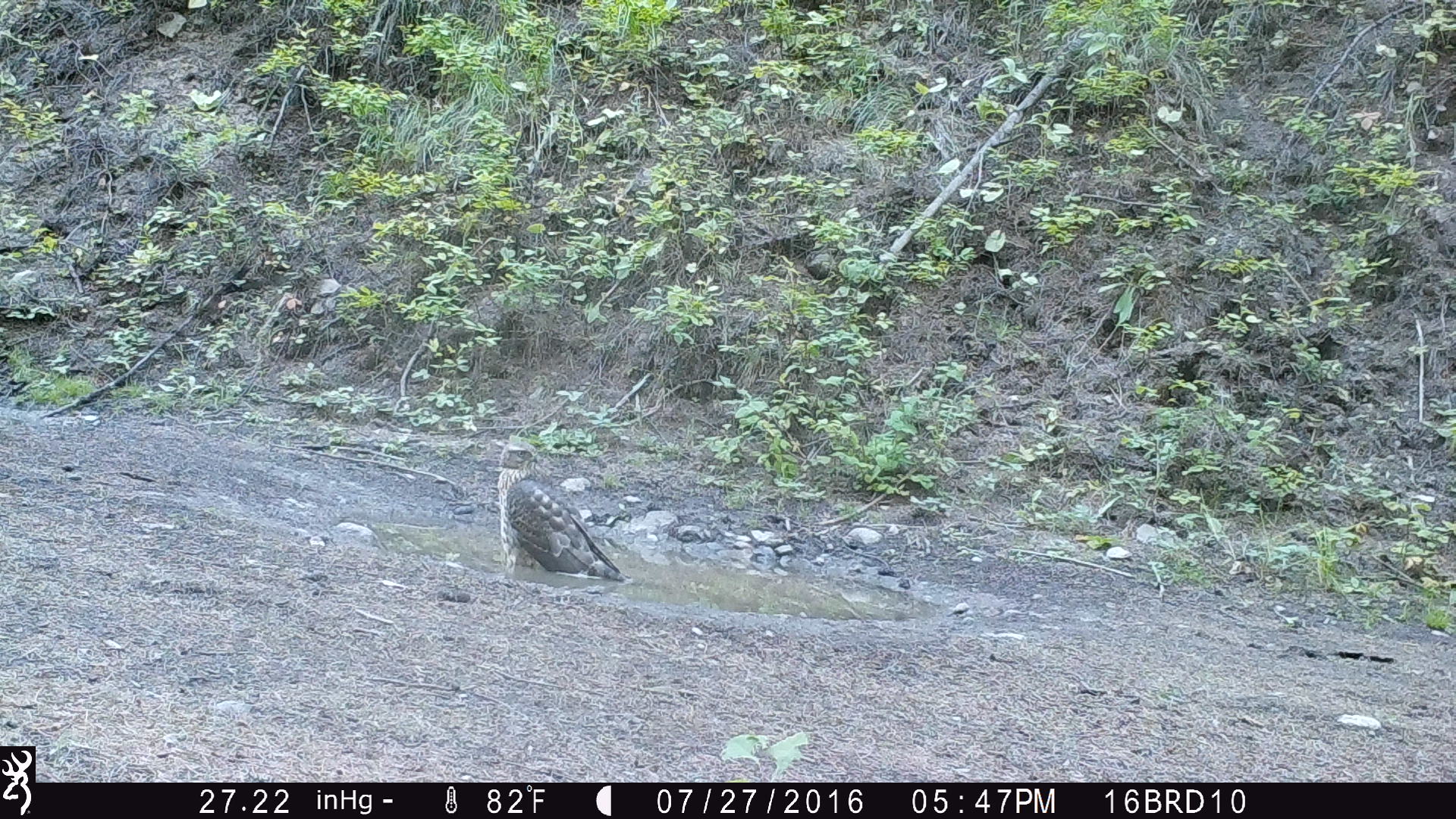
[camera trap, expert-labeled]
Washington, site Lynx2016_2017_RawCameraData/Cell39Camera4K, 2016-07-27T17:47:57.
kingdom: Animalia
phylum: Chordata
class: Aves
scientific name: Aves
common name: birds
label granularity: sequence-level